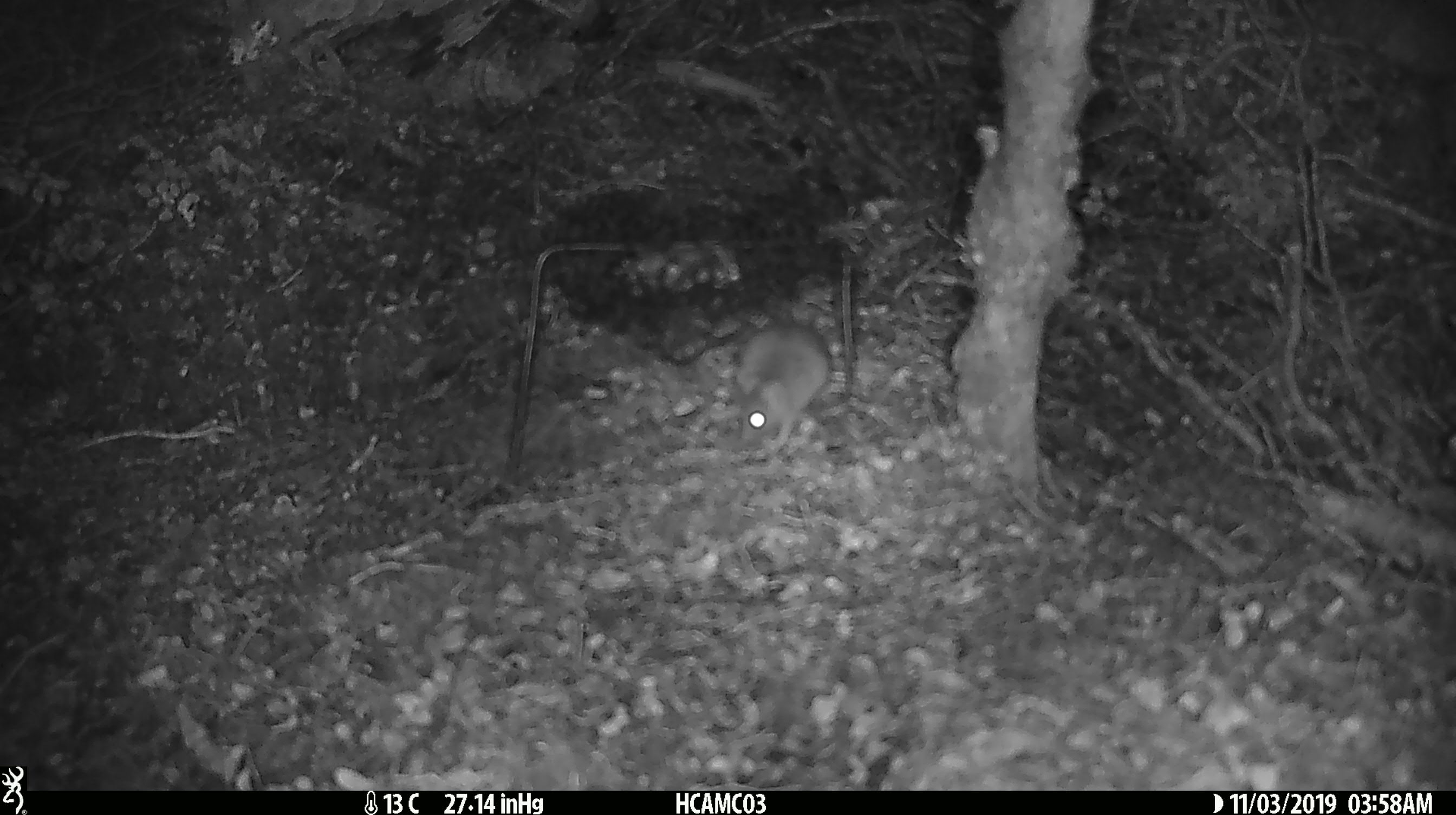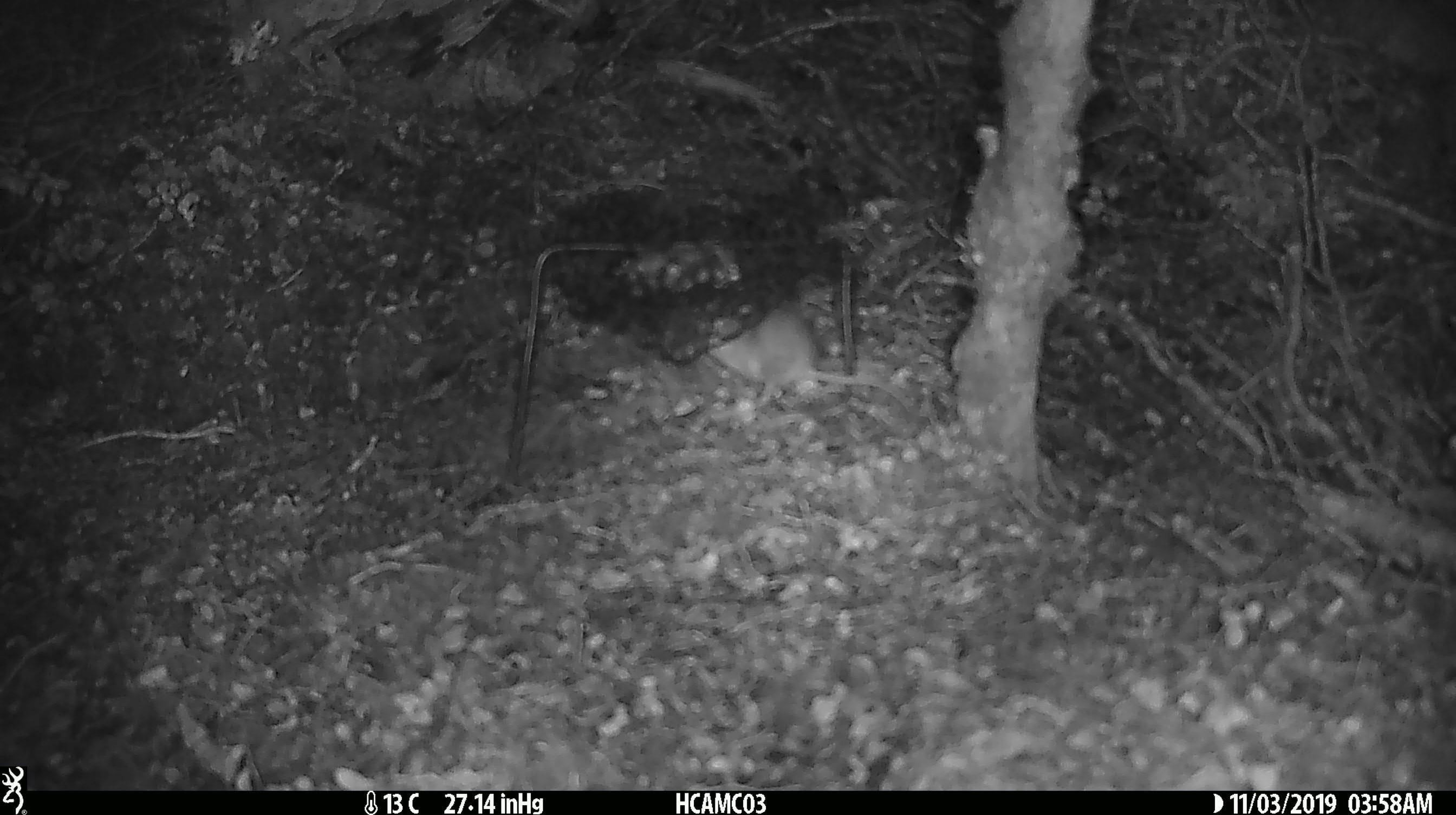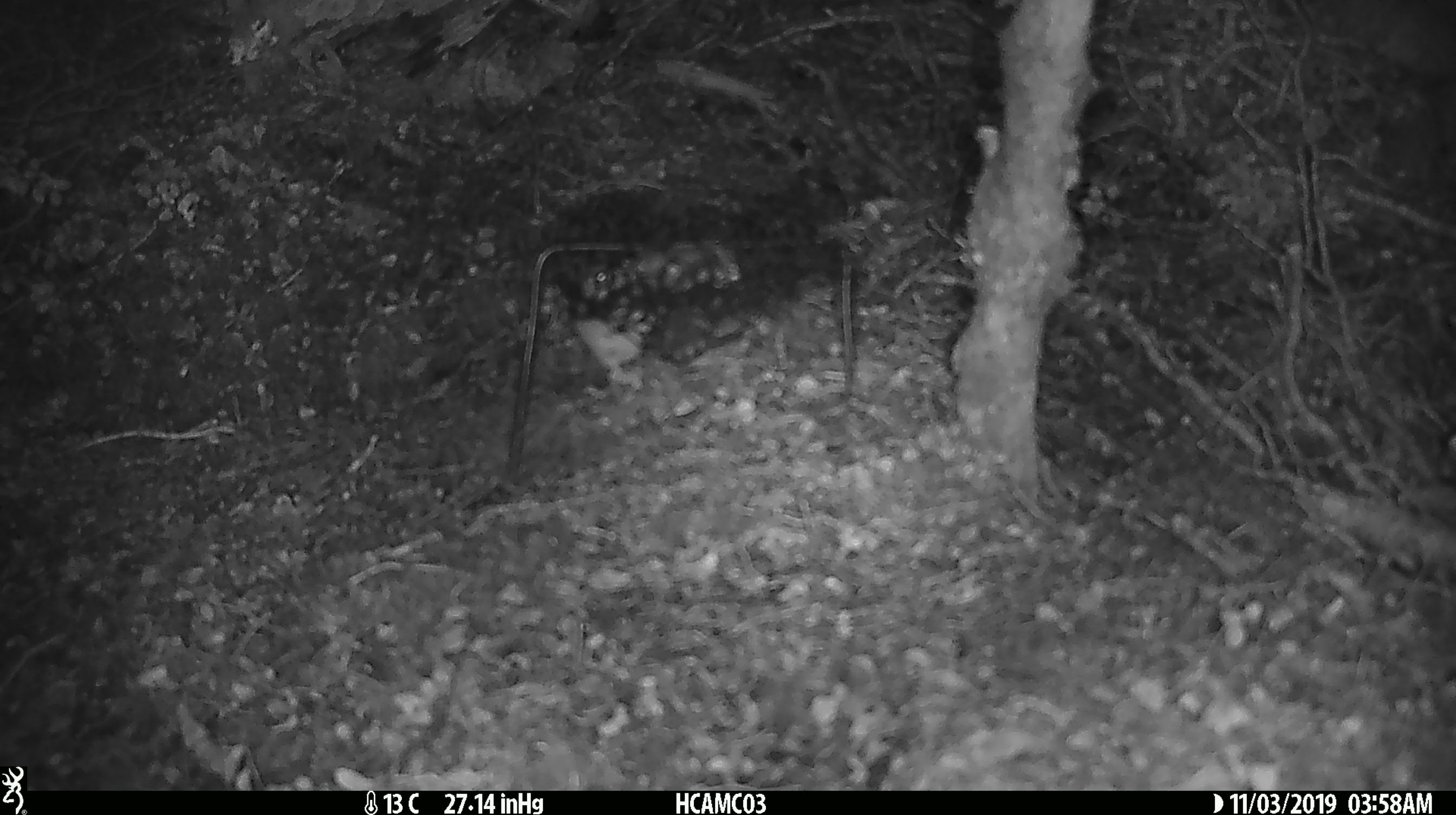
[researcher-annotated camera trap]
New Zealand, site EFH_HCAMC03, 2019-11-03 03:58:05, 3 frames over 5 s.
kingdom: Animalia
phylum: Chordata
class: Mammalia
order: Rodentia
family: Muridae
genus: Mus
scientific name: Mus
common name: mouse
Mouse (Mus).